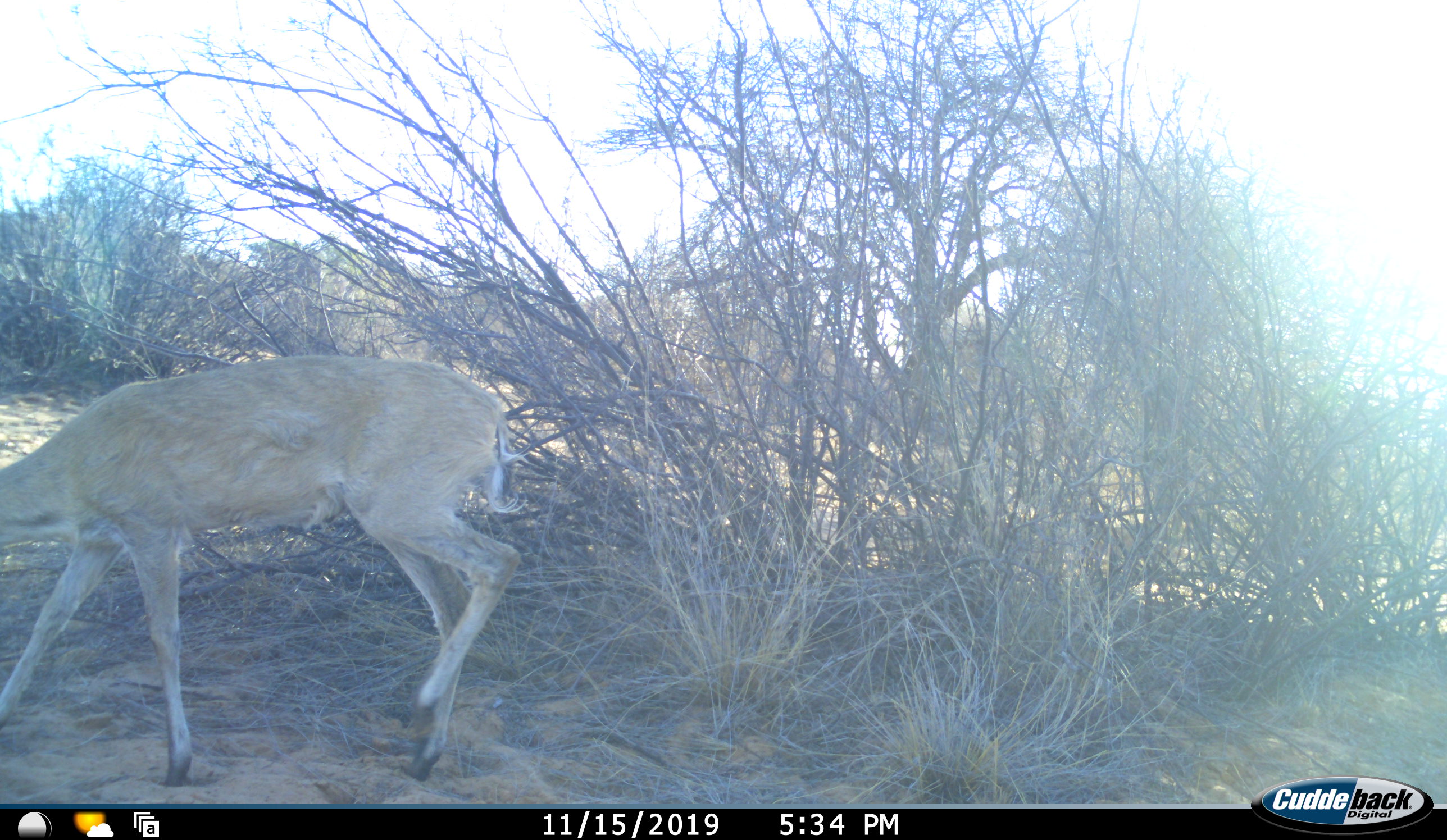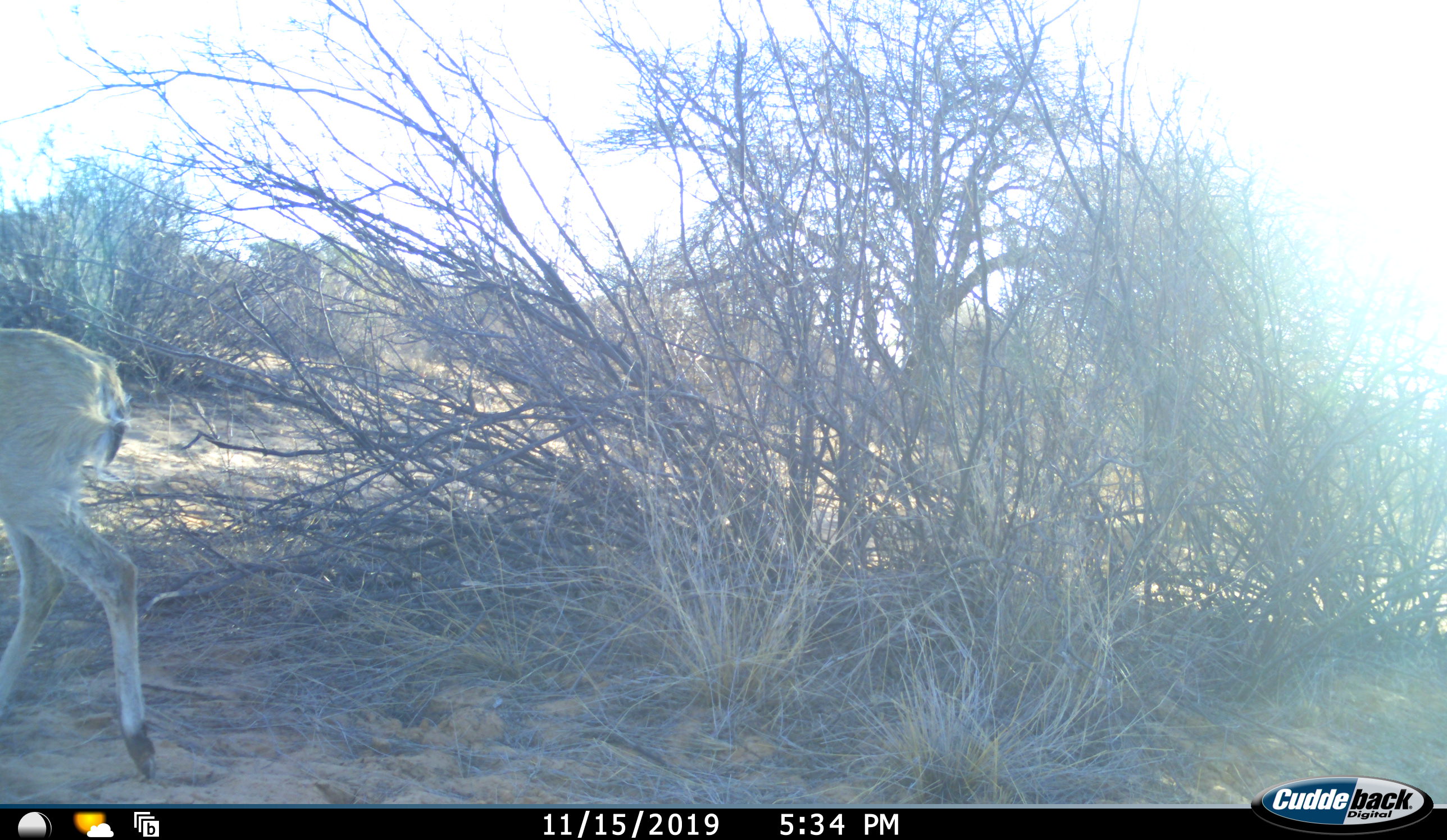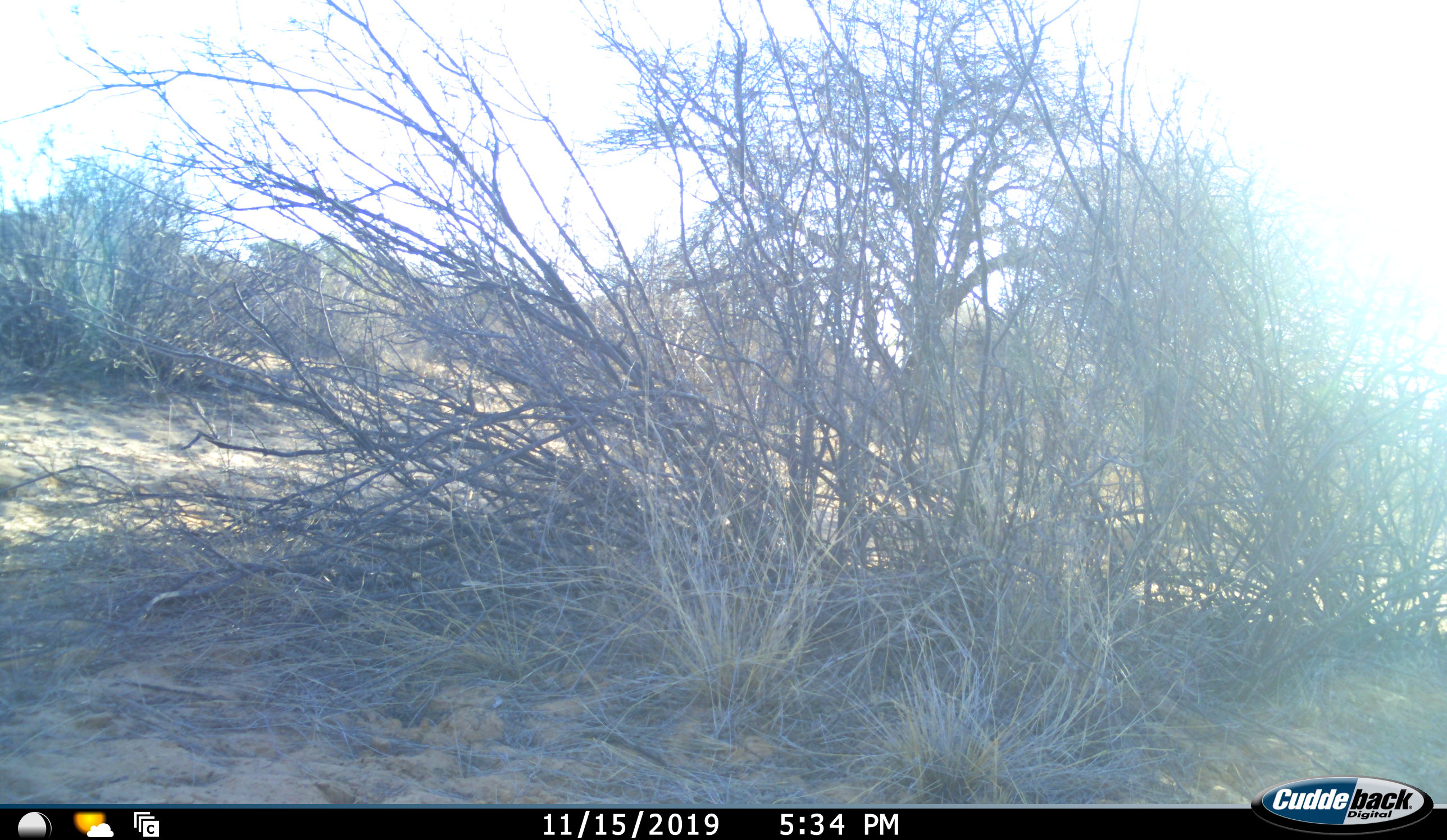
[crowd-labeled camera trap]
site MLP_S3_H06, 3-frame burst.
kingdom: Animalia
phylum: Chordata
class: Mammalia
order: Artiodactyla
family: Bovidae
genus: Sylvicapra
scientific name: Sylvicapra grimmia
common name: common duiker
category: duikercommongrey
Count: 1.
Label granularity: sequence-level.